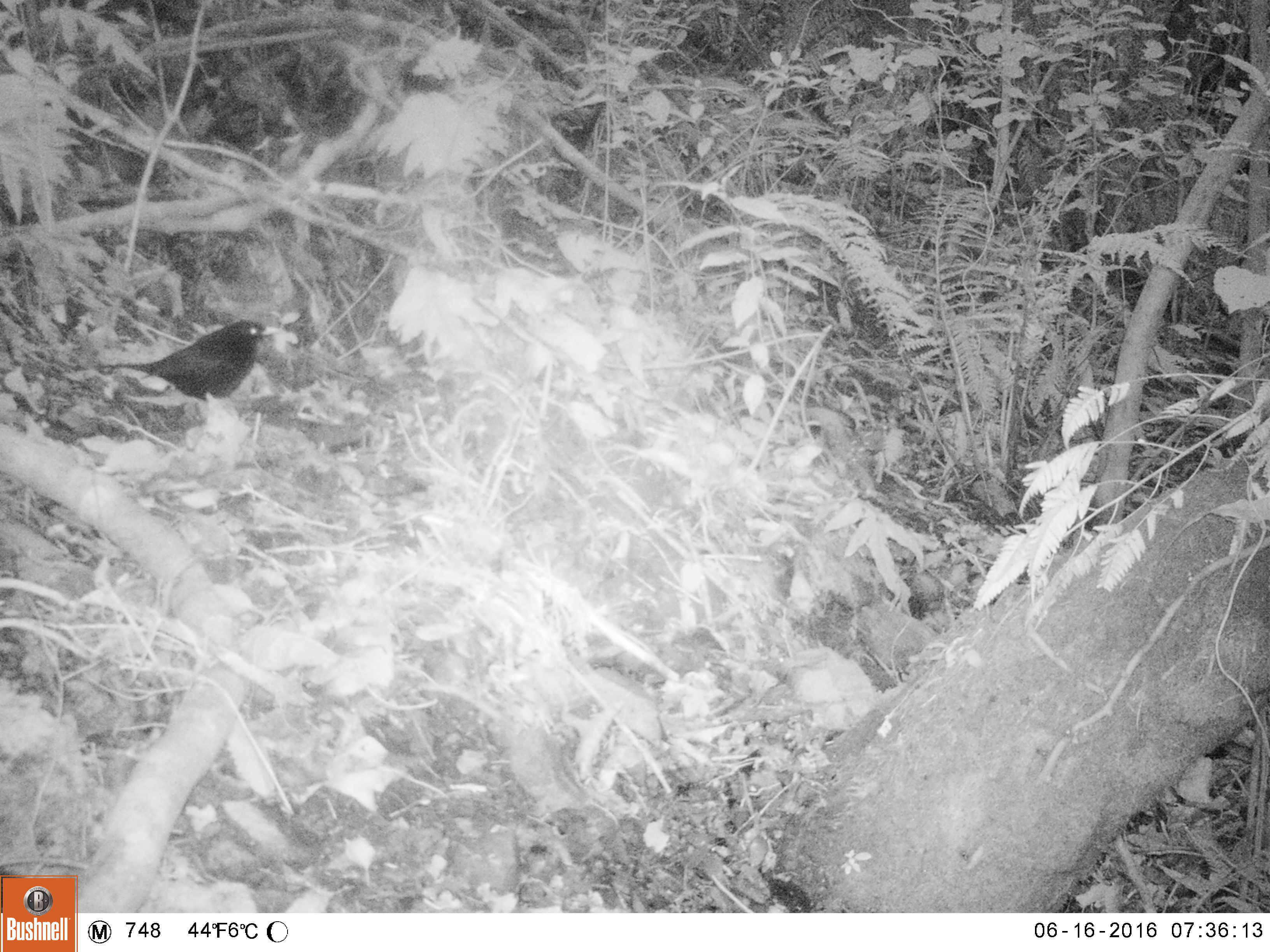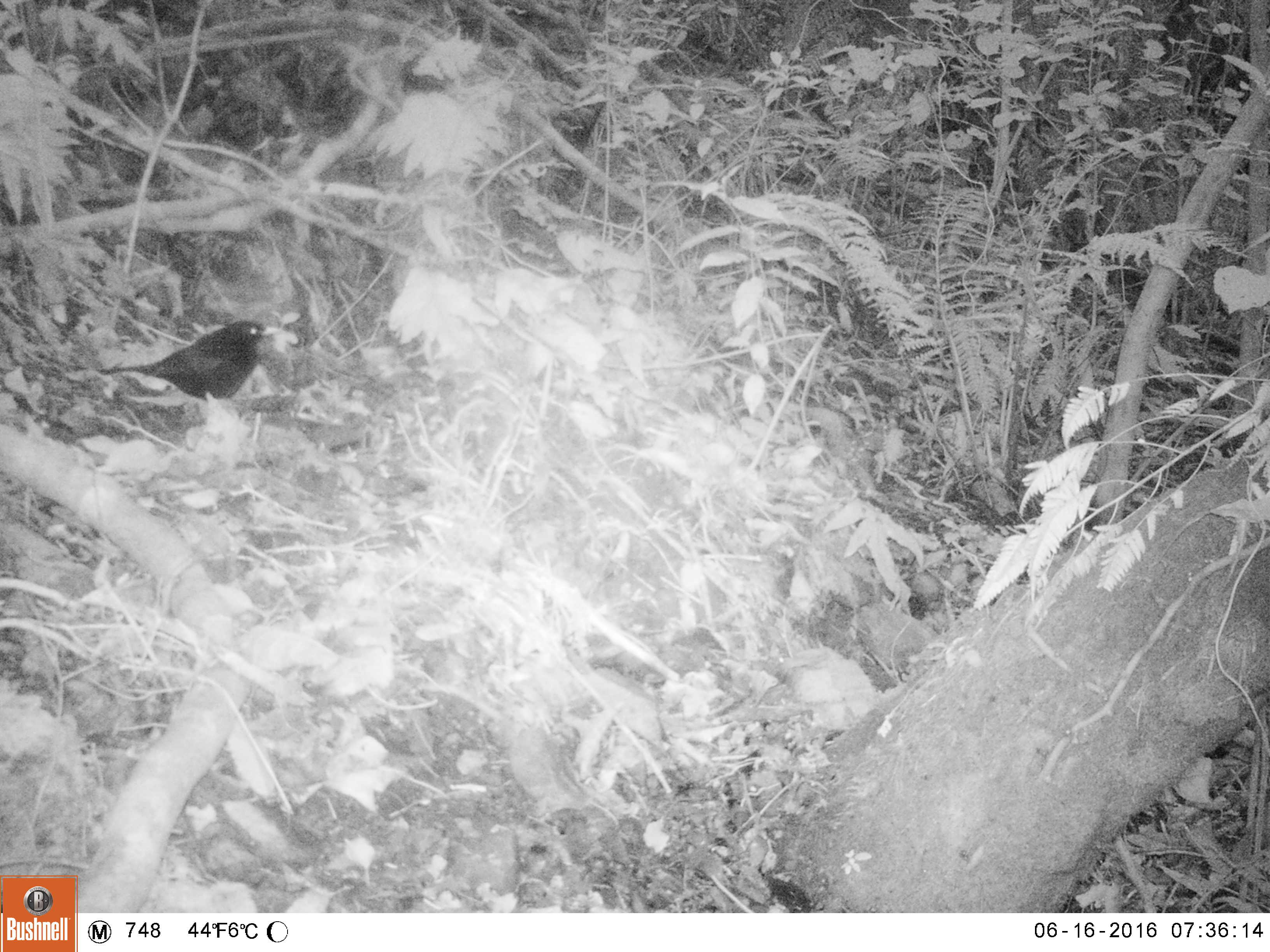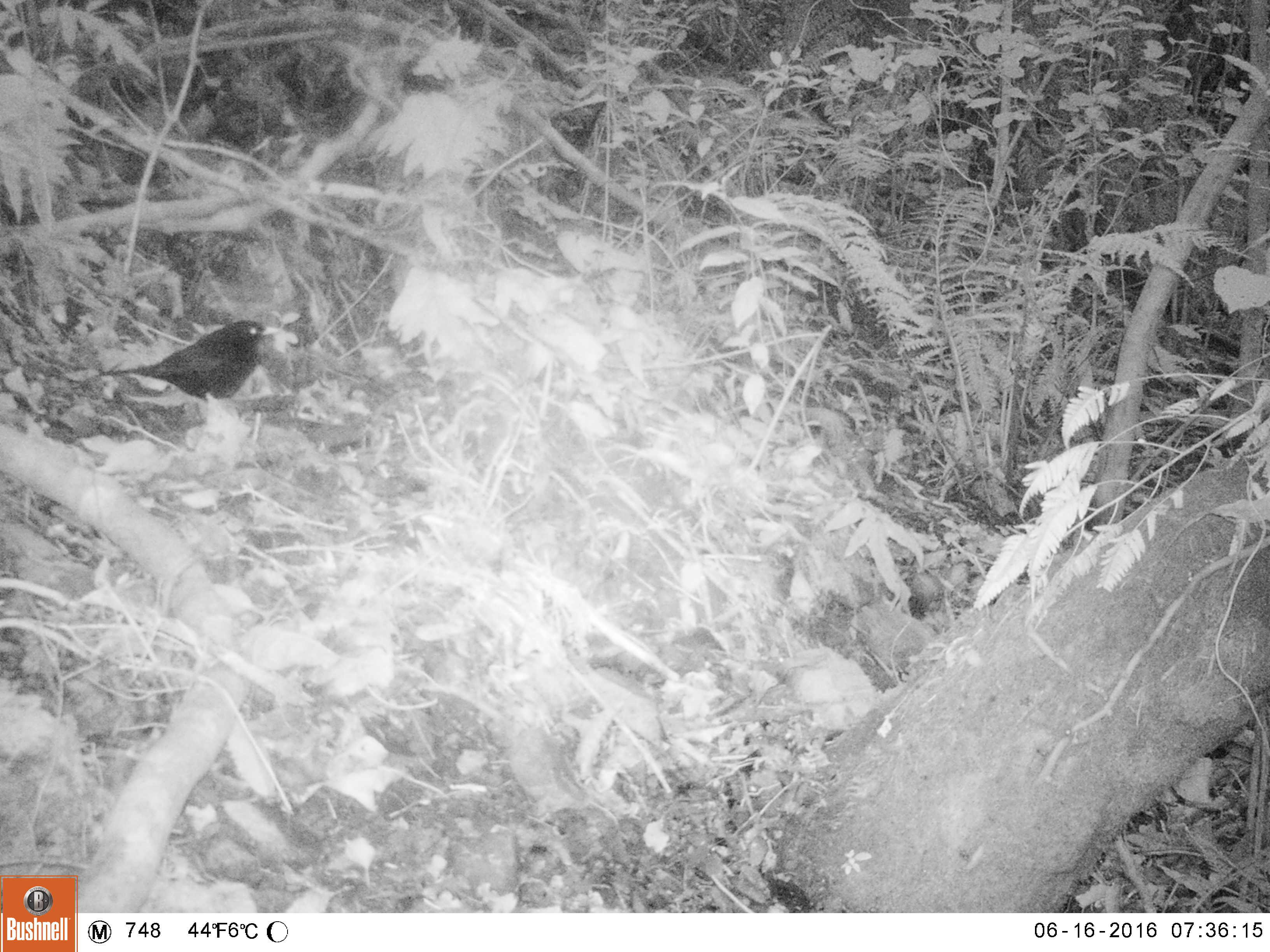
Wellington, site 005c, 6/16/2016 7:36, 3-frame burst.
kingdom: Animalia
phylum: Chordata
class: Aves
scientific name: Aves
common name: bird